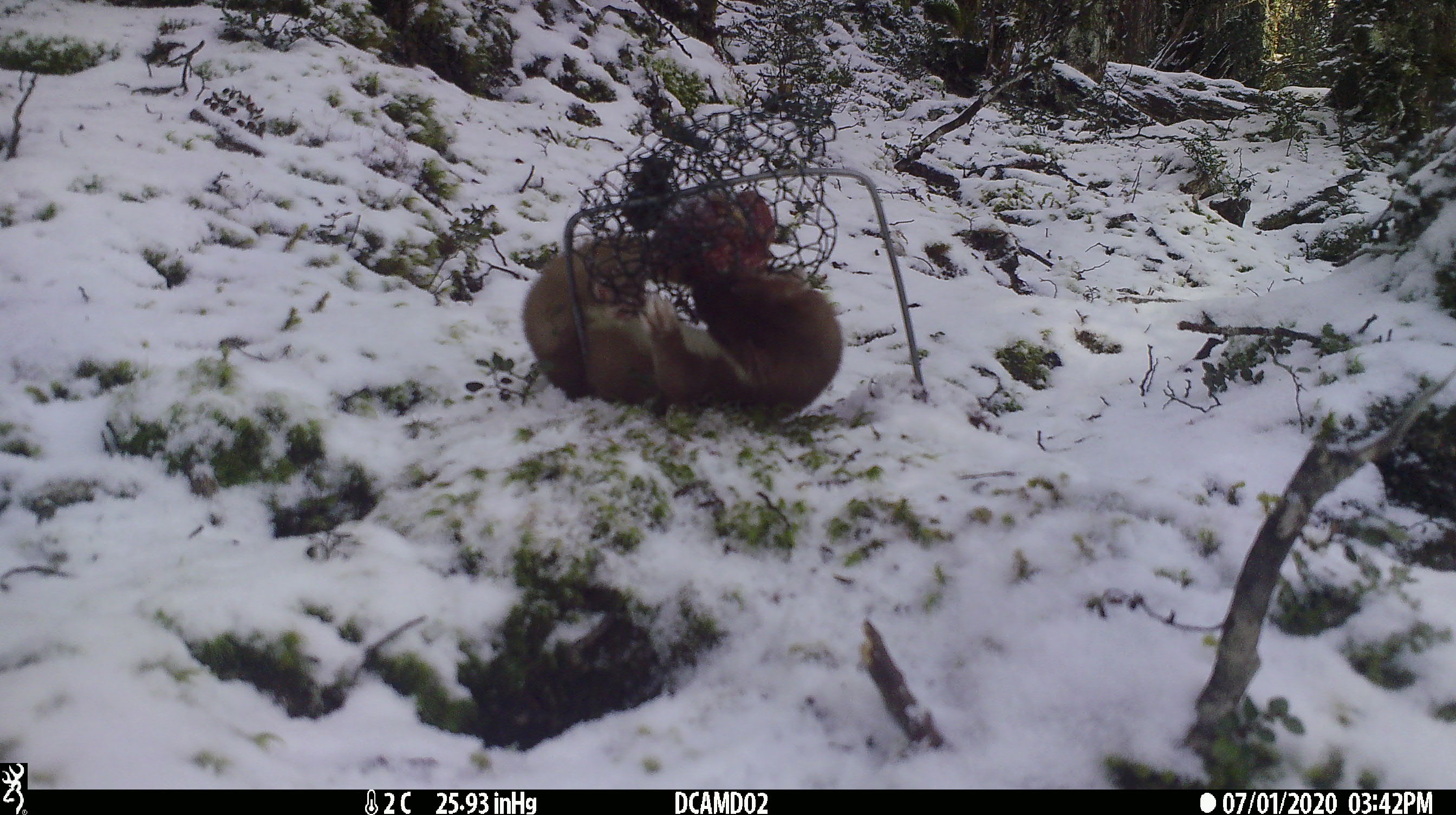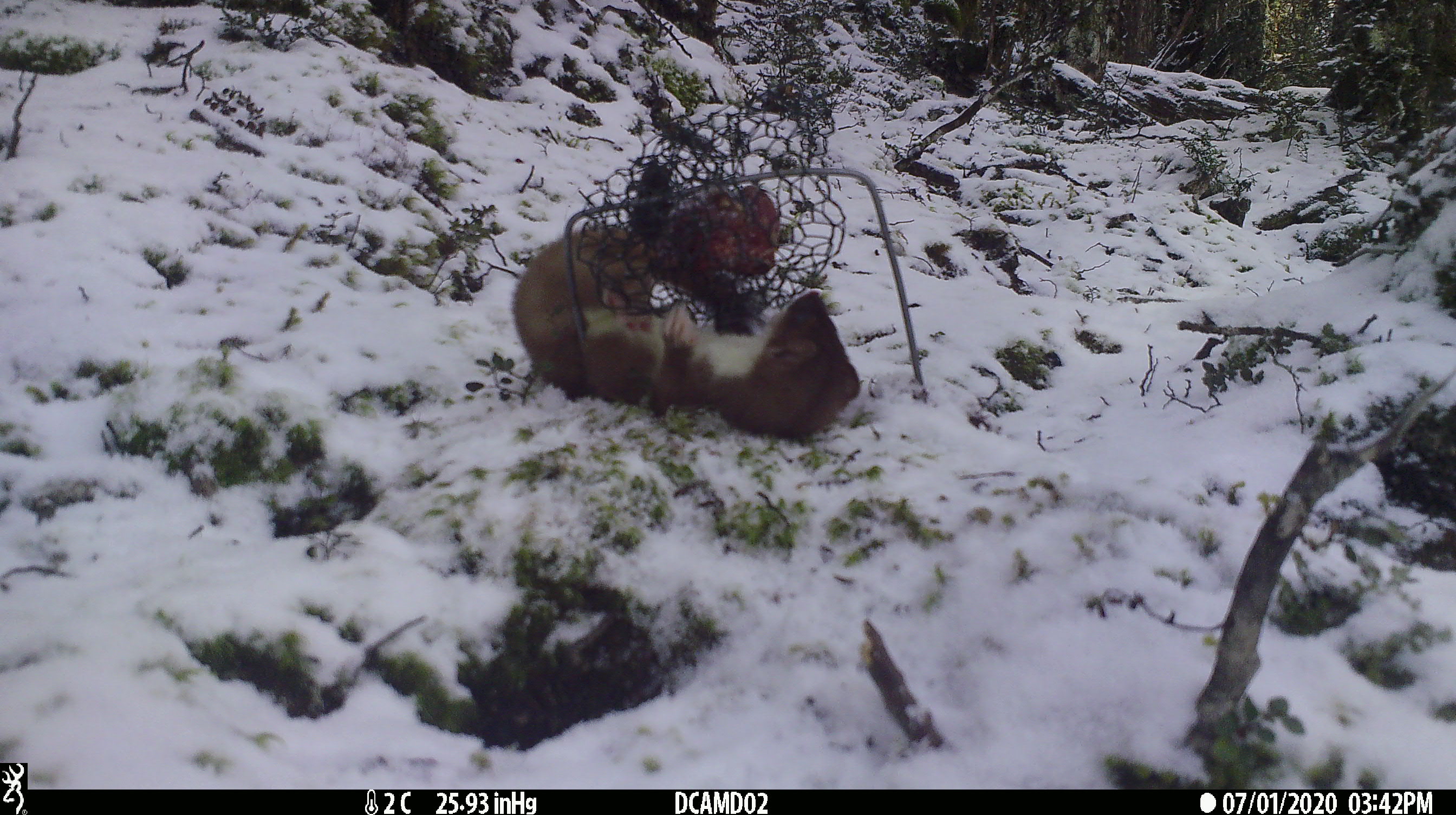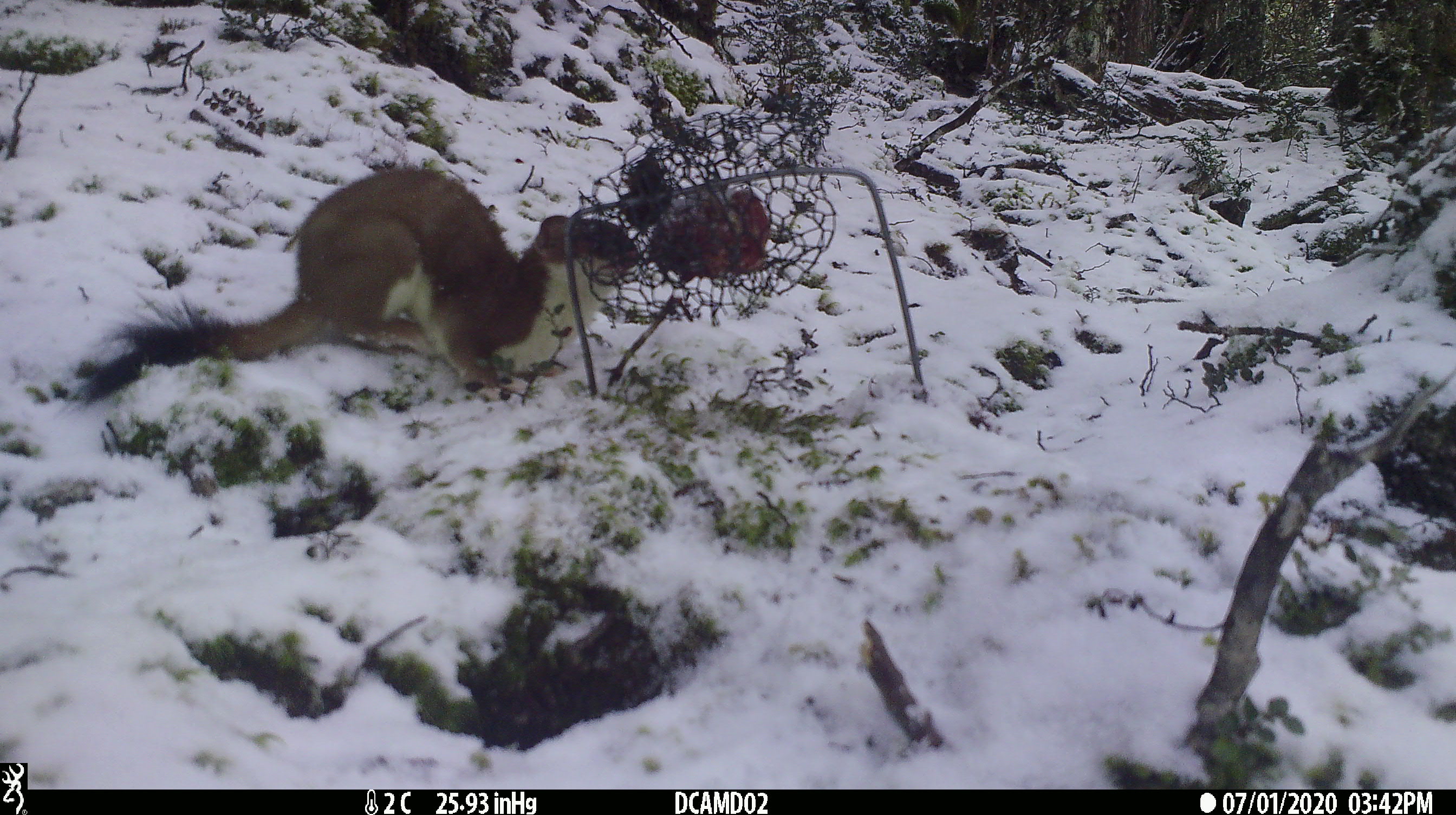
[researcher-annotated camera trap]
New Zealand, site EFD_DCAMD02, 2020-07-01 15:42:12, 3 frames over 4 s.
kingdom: Animalia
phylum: Chordata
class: Mammalia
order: Carnivora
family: Mustelidae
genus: Mustela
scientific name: Mustela erminea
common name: stoat